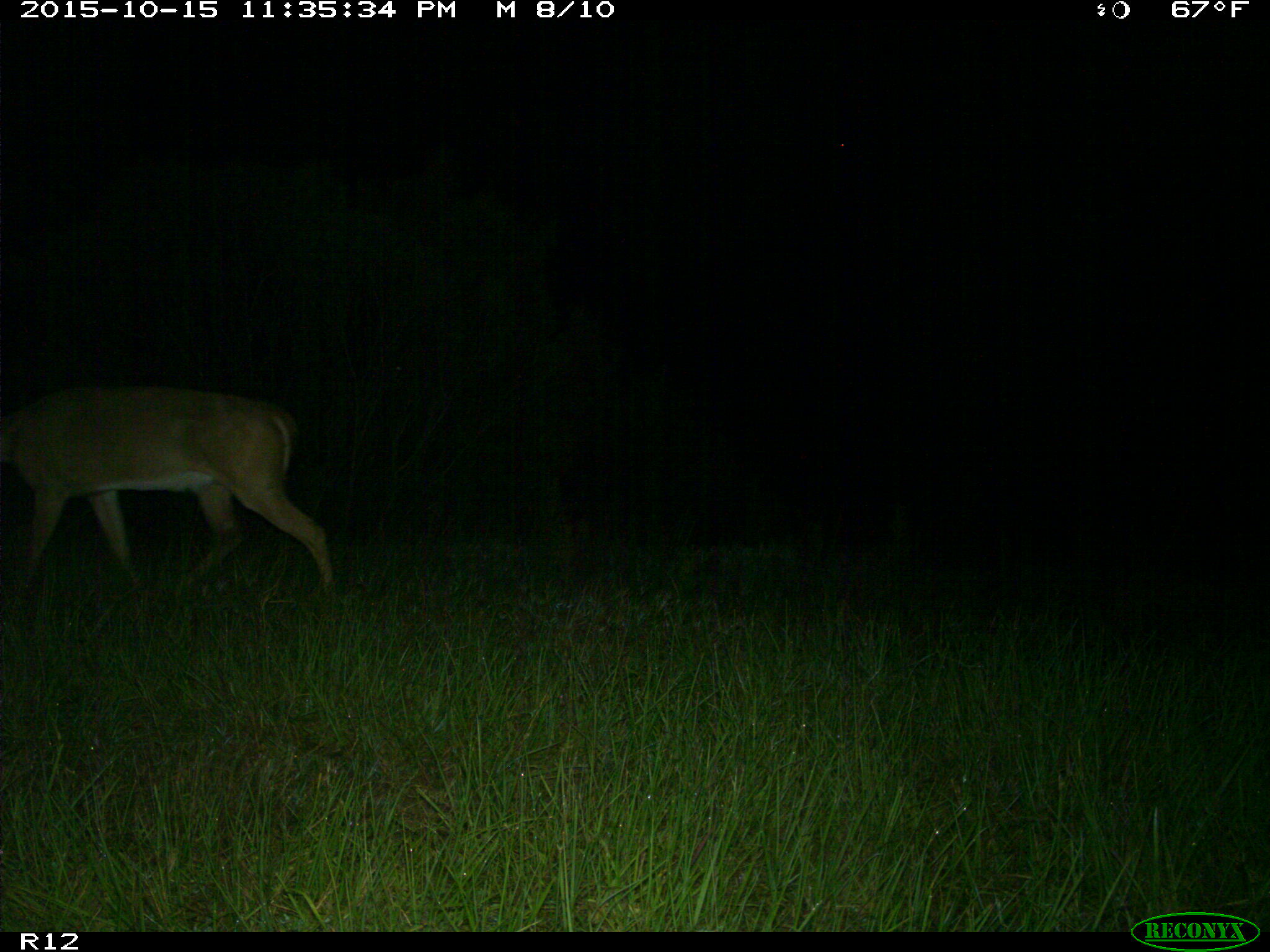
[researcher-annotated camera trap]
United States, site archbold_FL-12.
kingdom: Animalia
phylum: Chordata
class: Mammalia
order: Artiodactyla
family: Cervidae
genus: Odocoileus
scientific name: Odocoileus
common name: deer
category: unidentified deer